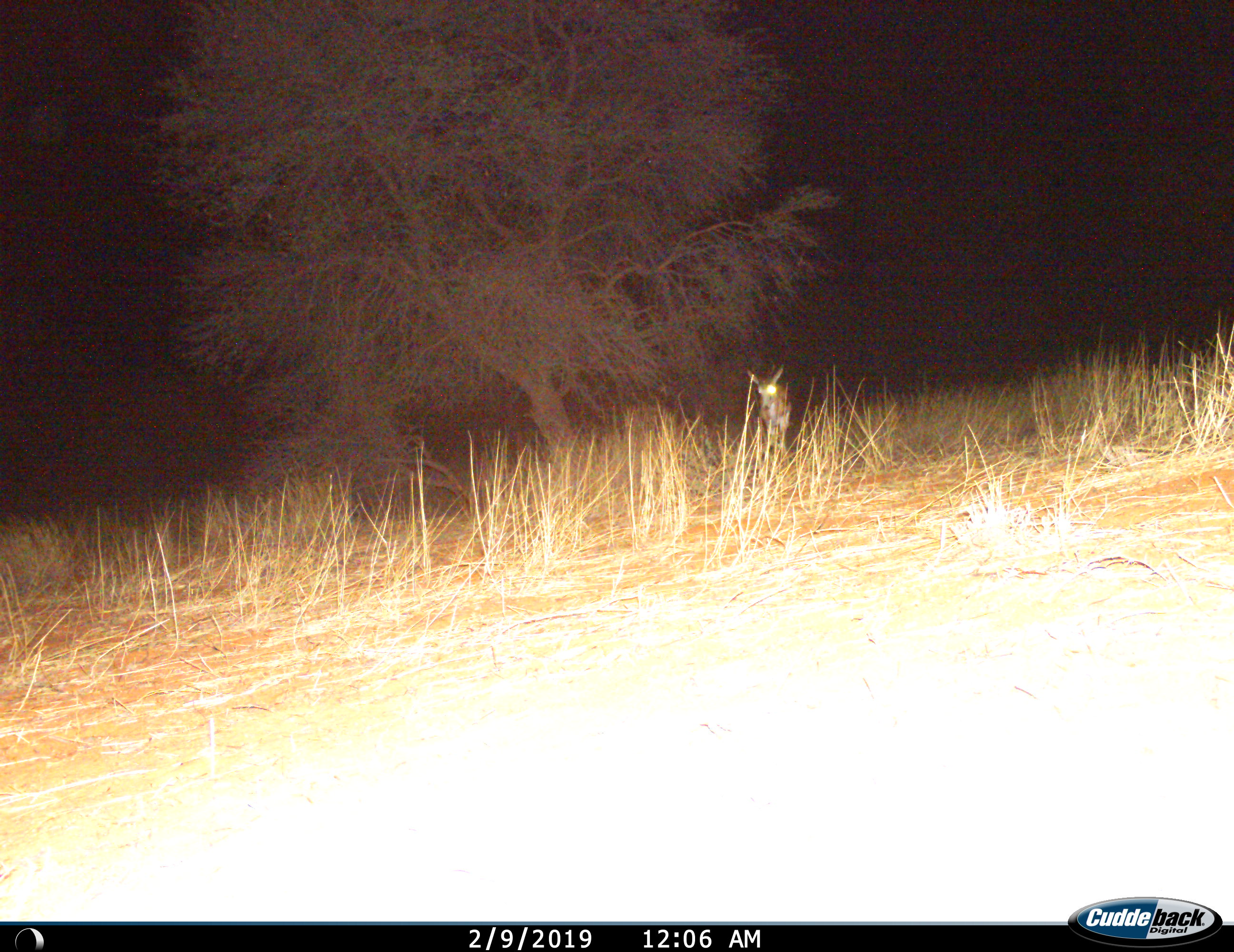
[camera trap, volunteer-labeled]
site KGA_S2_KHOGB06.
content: unidentified animal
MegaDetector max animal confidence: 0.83